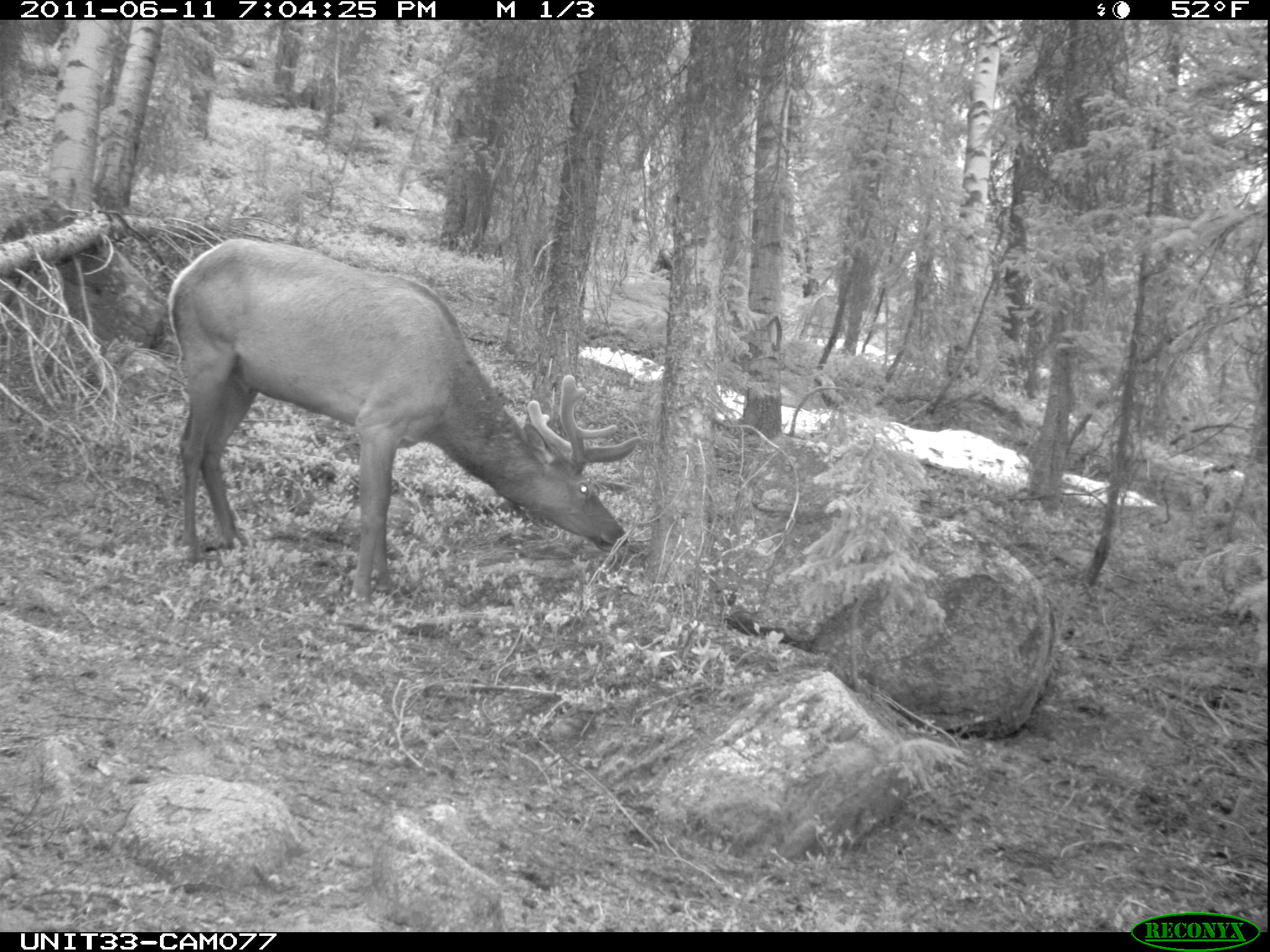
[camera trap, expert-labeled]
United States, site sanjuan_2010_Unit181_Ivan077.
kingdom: Animalia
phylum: Chordata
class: Mammalia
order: Artiodactyla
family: Cervidae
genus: Cervus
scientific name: Cervus elaphus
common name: red deer